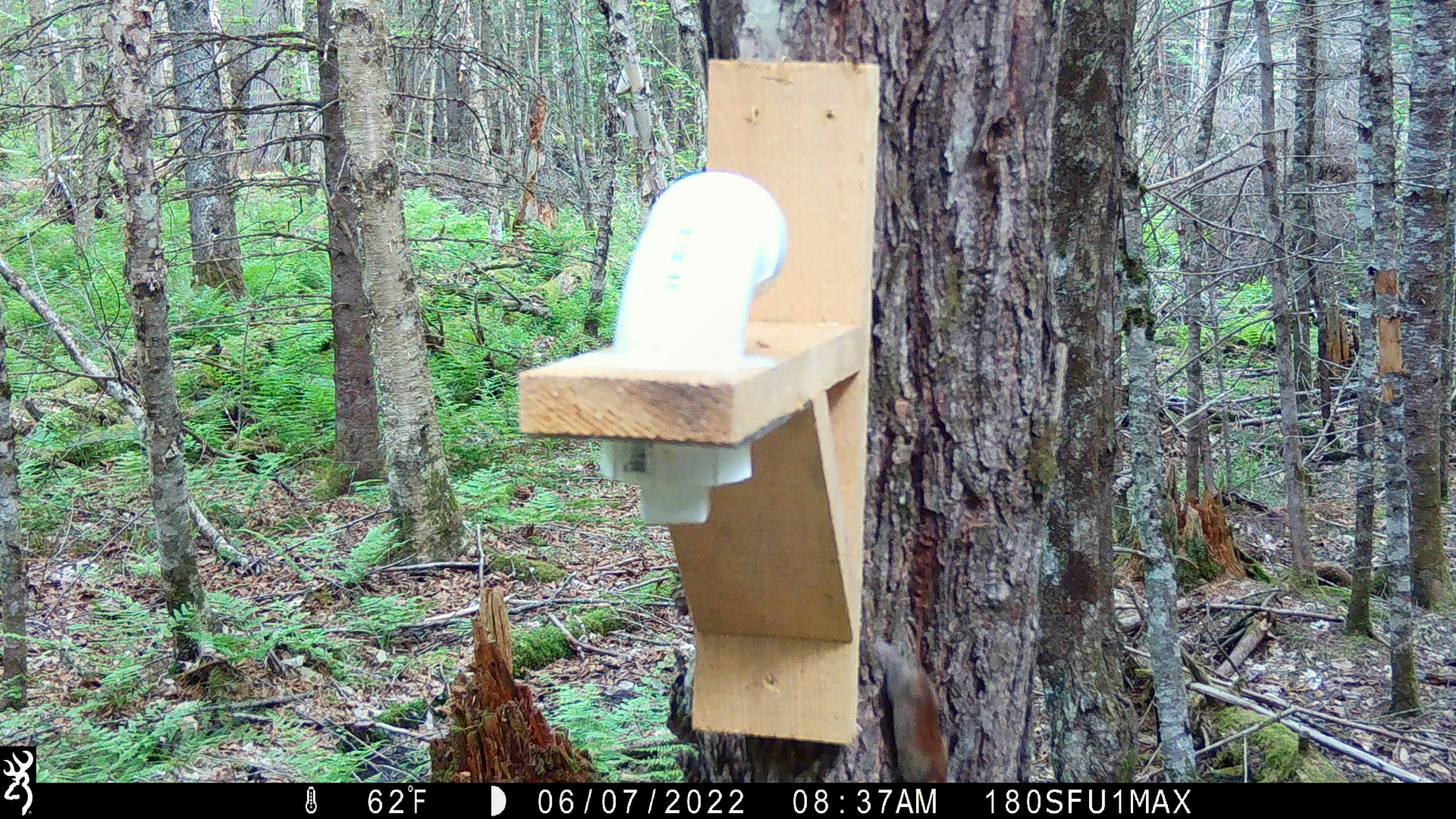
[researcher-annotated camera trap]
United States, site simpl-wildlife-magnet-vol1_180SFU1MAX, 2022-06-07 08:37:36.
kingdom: Animalia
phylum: Chordata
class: Mammalia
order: Rodentia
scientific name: Rodentia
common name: mouse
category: mouse sp.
Mouse sp. (mouse) (Rodentia).